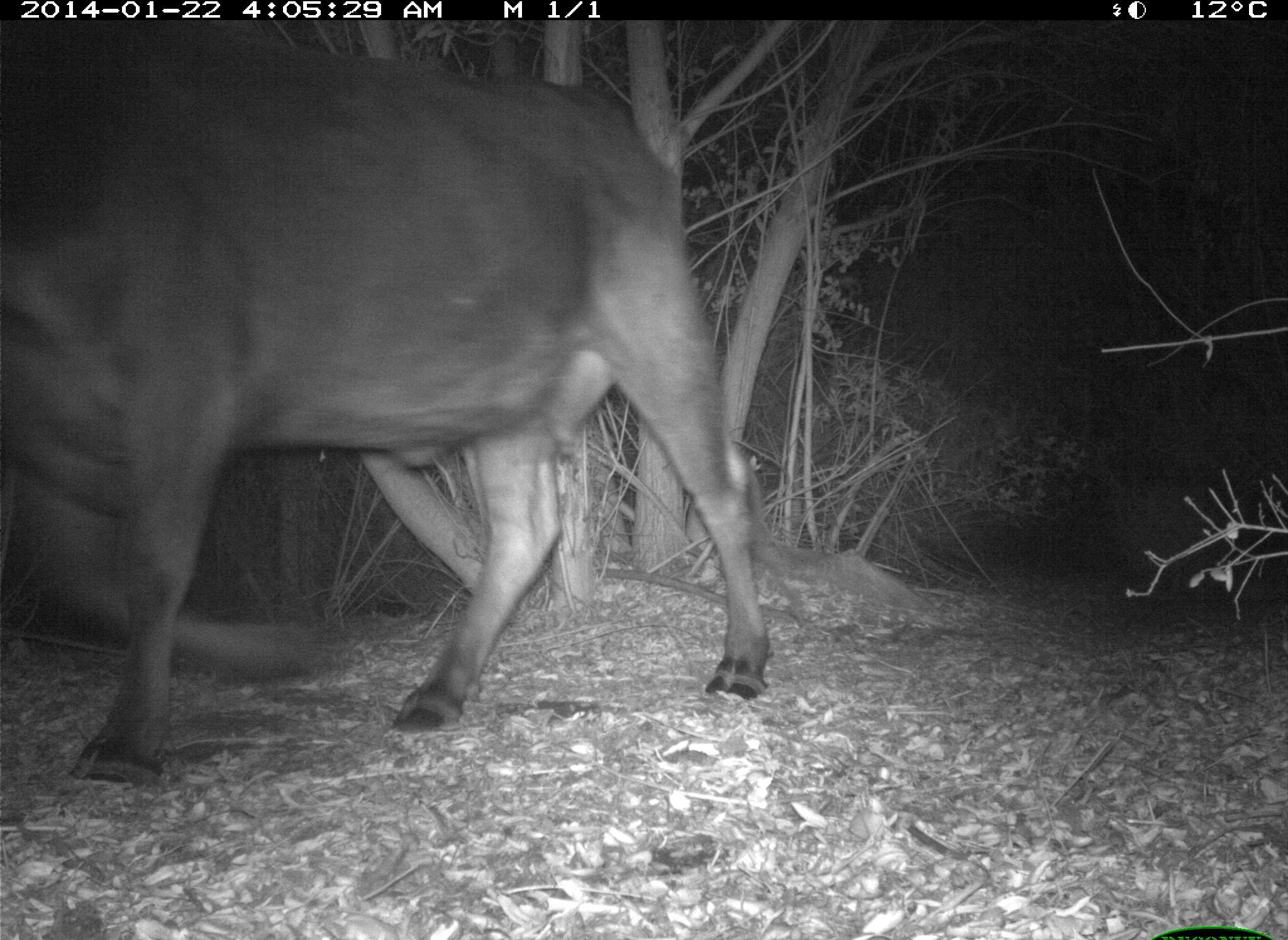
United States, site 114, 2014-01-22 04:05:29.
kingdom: Animalia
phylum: Chordata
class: Mammalia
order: Artiodactyla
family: Bovidae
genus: Bos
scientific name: Bos taurus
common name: cow